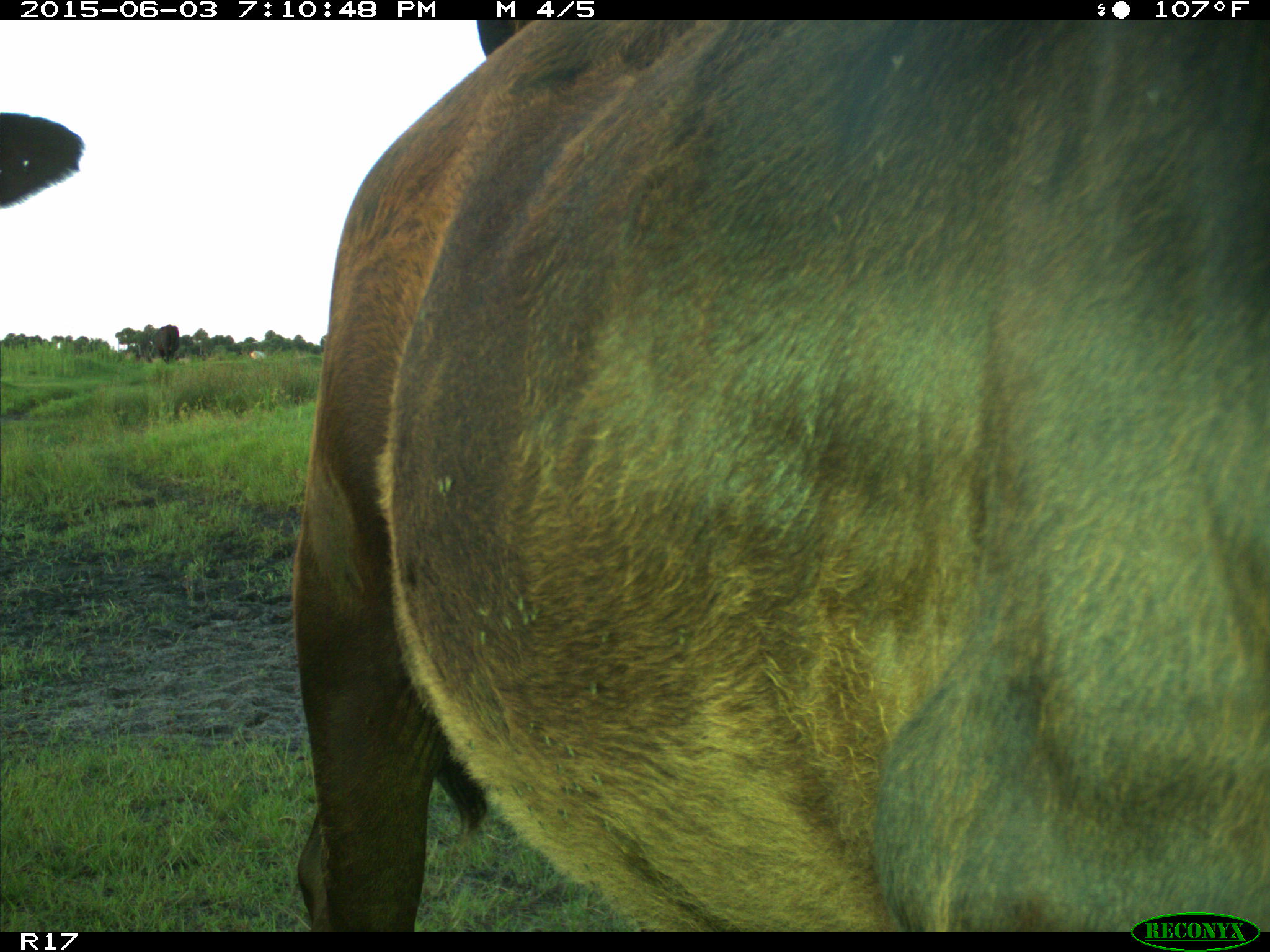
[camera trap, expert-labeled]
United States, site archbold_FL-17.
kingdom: Animalia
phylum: Chordata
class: Mammalia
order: Artiodactyla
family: Bovidae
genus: Bos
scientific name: Bos taurus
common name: domestic cow